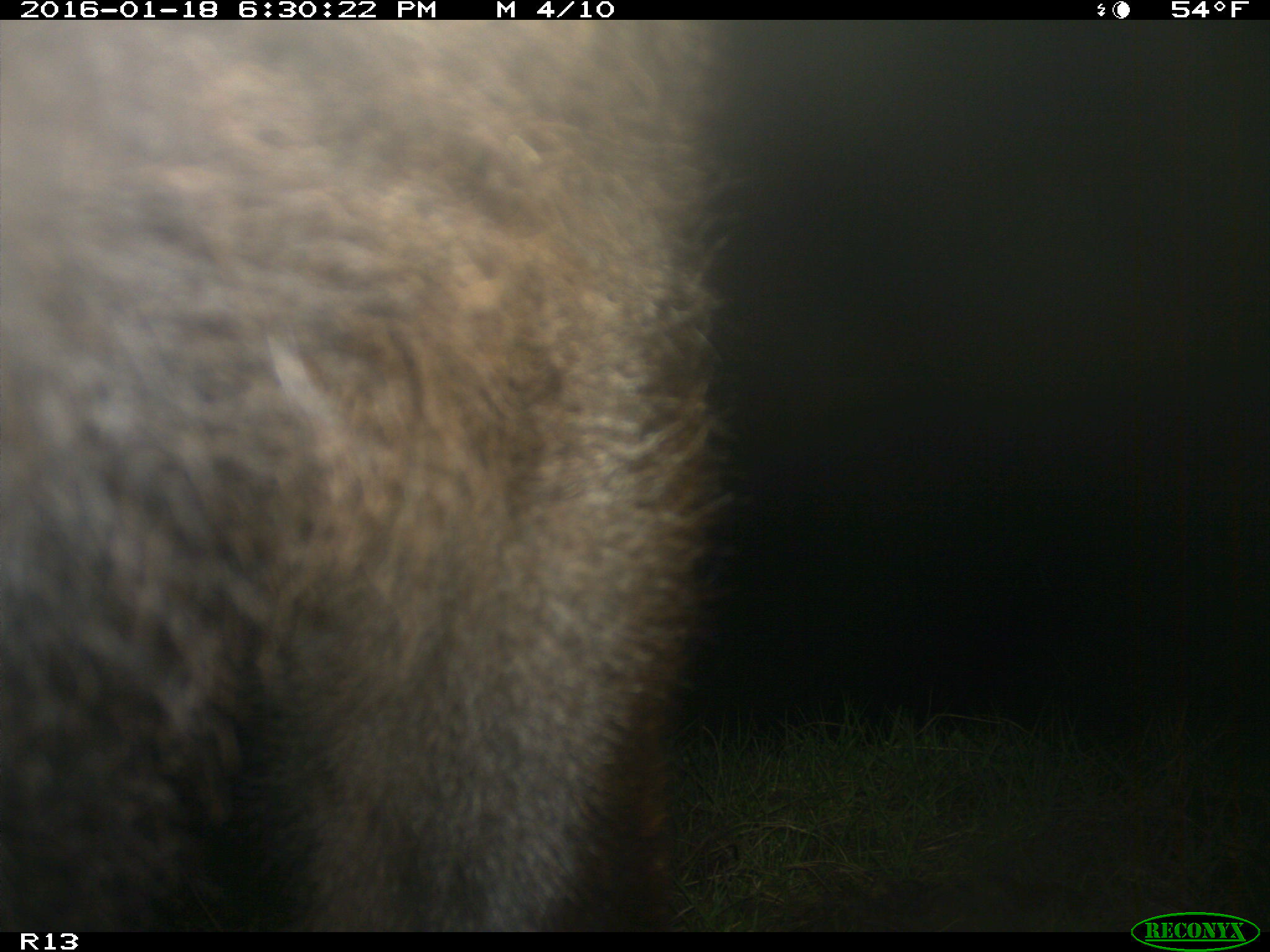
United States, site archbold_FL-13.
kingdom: Animalia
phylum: Chordata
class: Mammalia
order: Artiodactyla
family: Bovidae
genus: Bos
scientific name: Bos taurus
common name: domestic cow